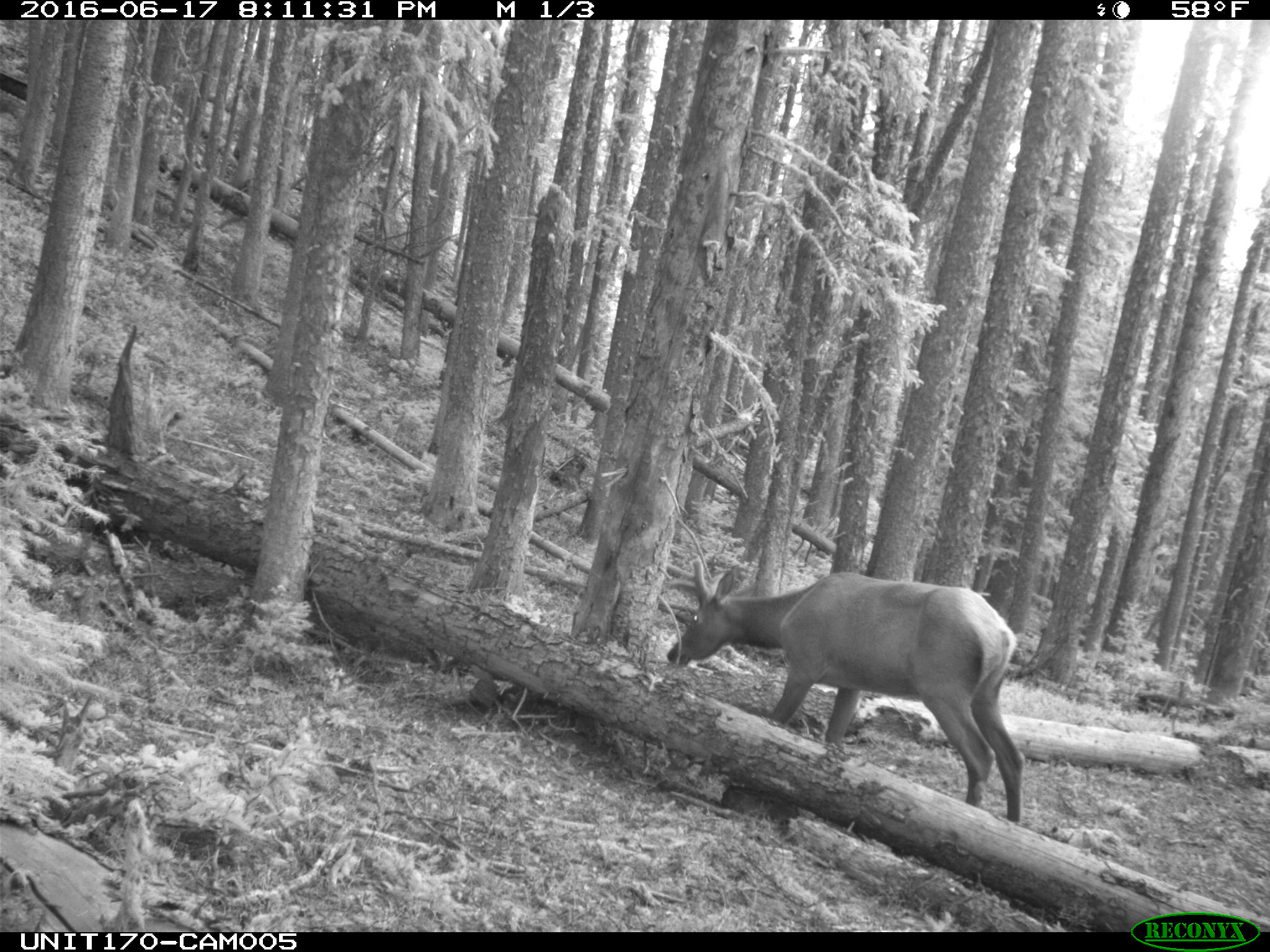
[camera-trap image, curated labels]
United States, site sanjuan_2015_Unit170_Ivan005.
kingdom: Animalia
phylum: Chordata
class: Mammalia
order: Artiodactyla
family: Cervidae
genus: Cervus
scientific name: Cervus elaphus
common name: red deer